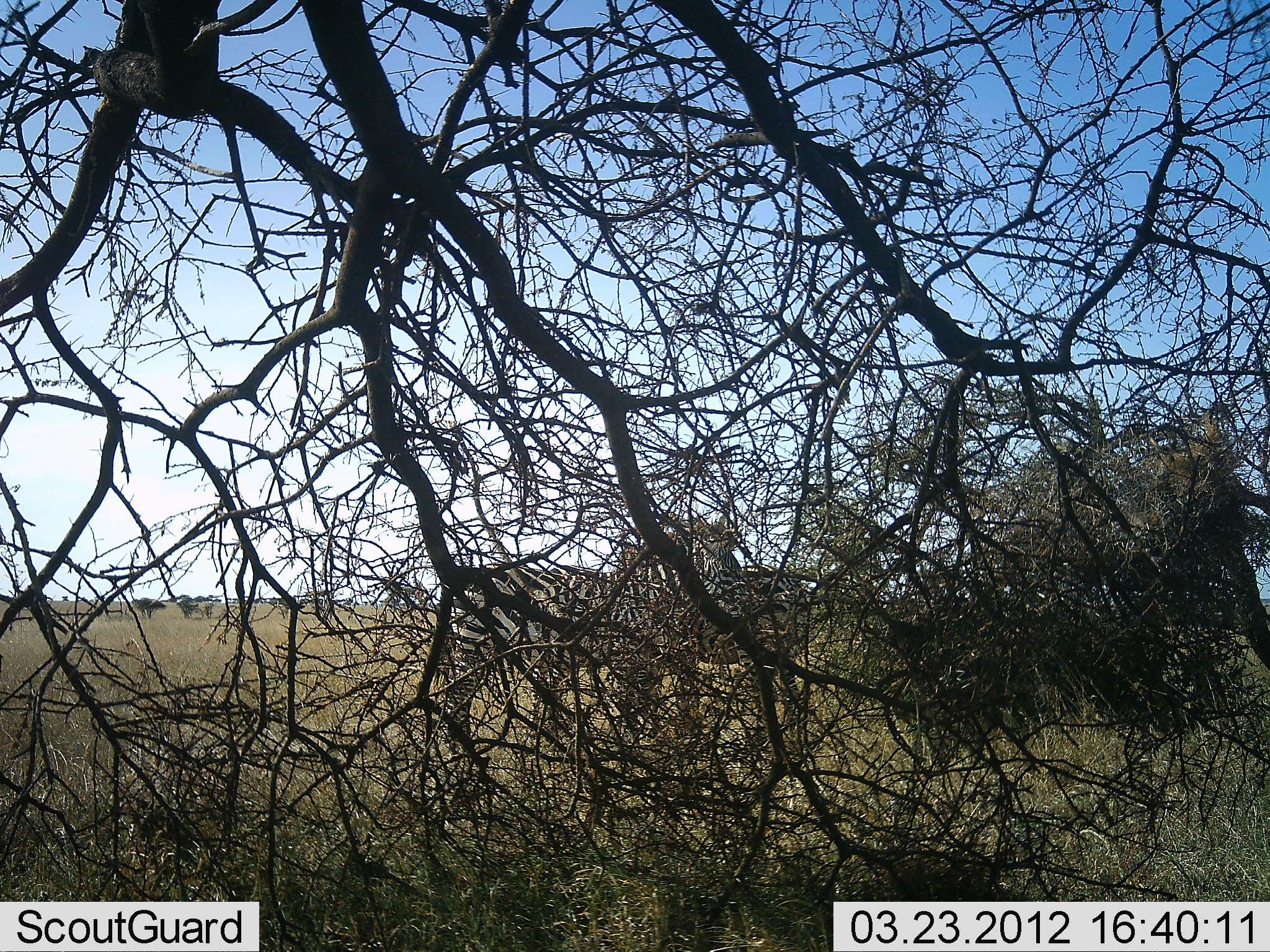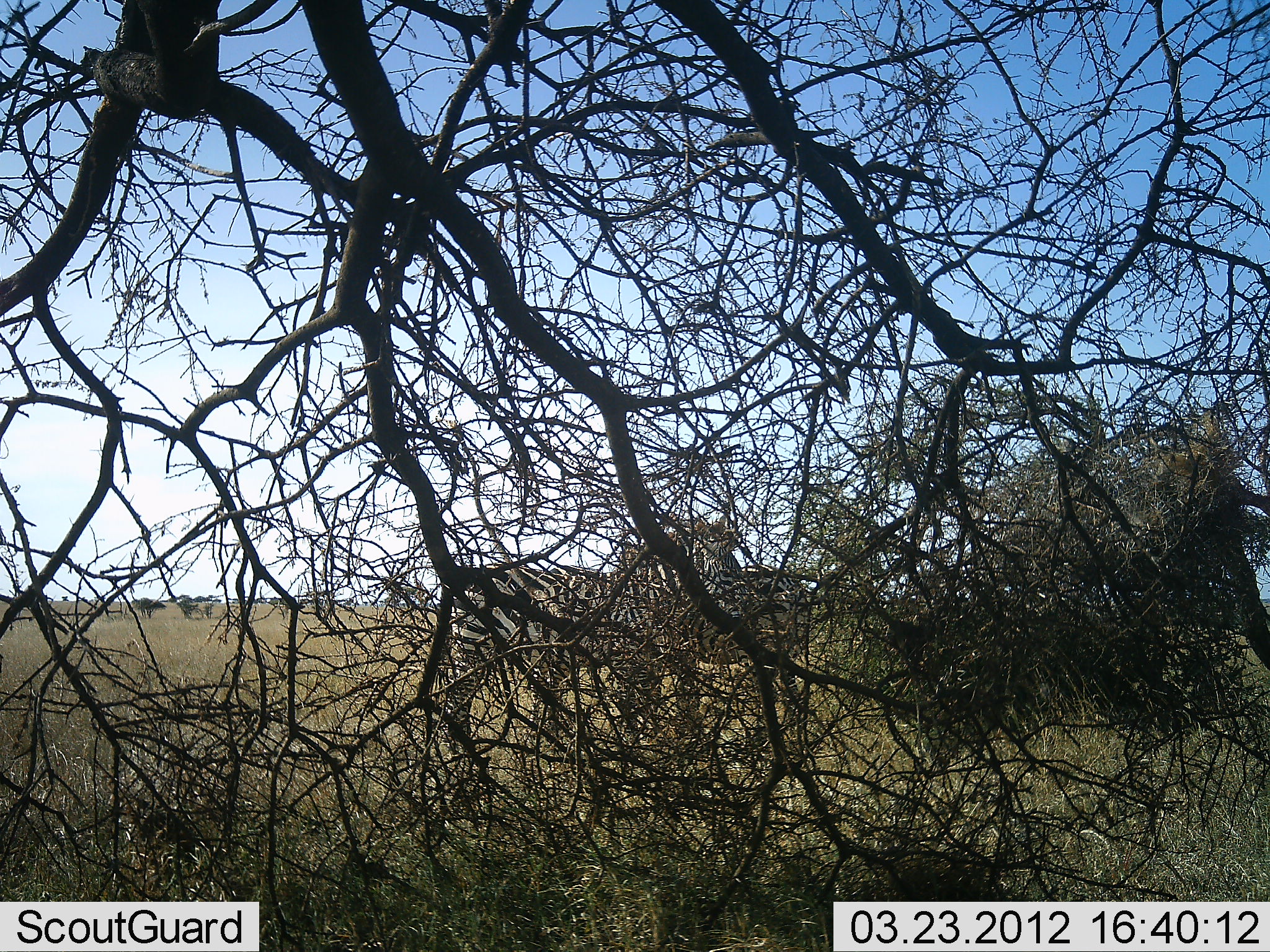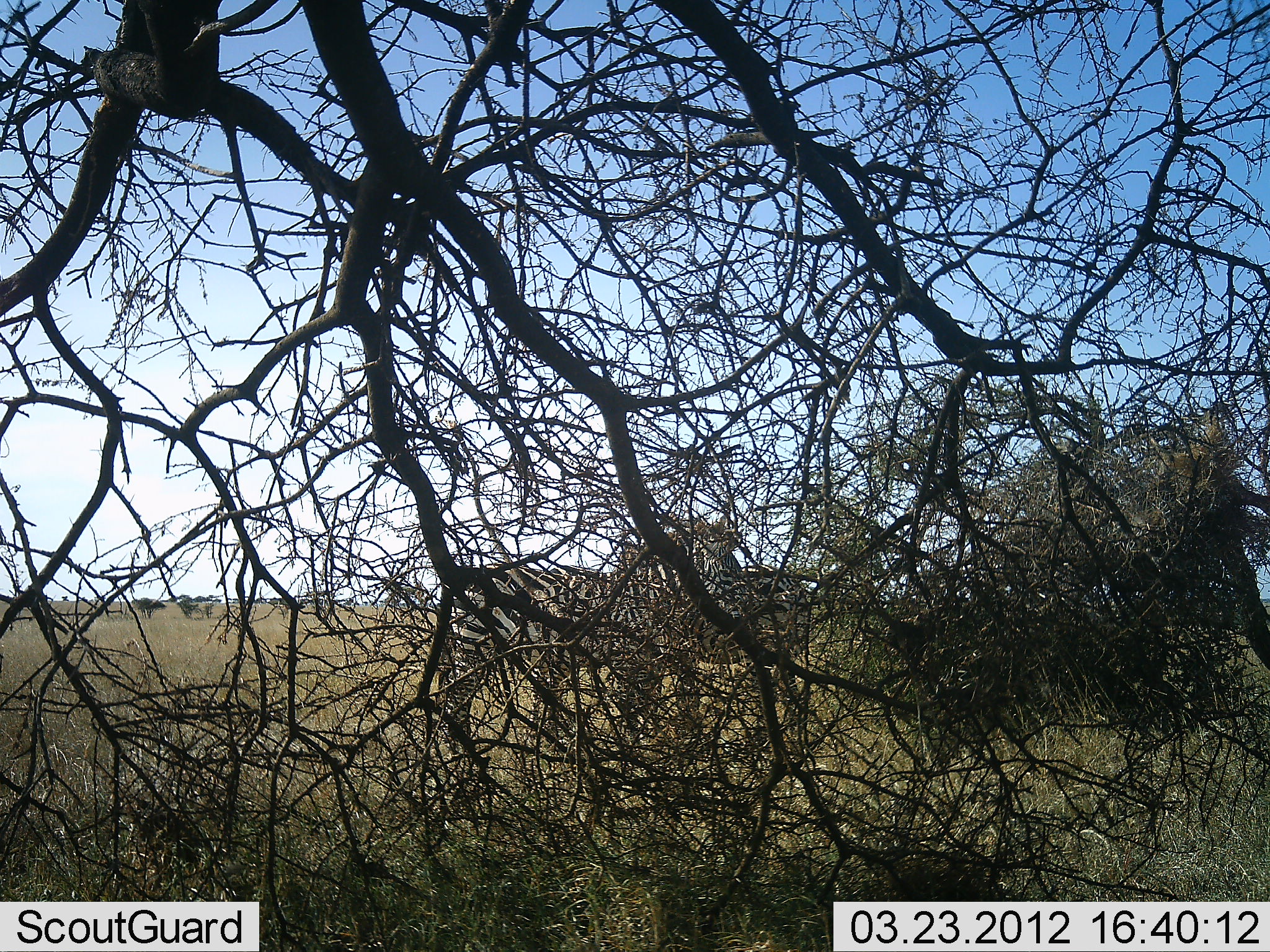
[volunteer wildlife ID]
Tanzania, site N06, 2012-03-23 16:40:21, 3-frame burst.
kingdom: Animalia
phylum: Chordata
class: Mammalia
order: Perissodactyla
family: Equidae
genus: Equus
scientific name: Equus quagga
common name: plains zebra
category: zebra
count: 2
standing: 93%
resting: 7%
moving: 0%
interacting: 3%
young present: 0%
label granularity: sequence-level